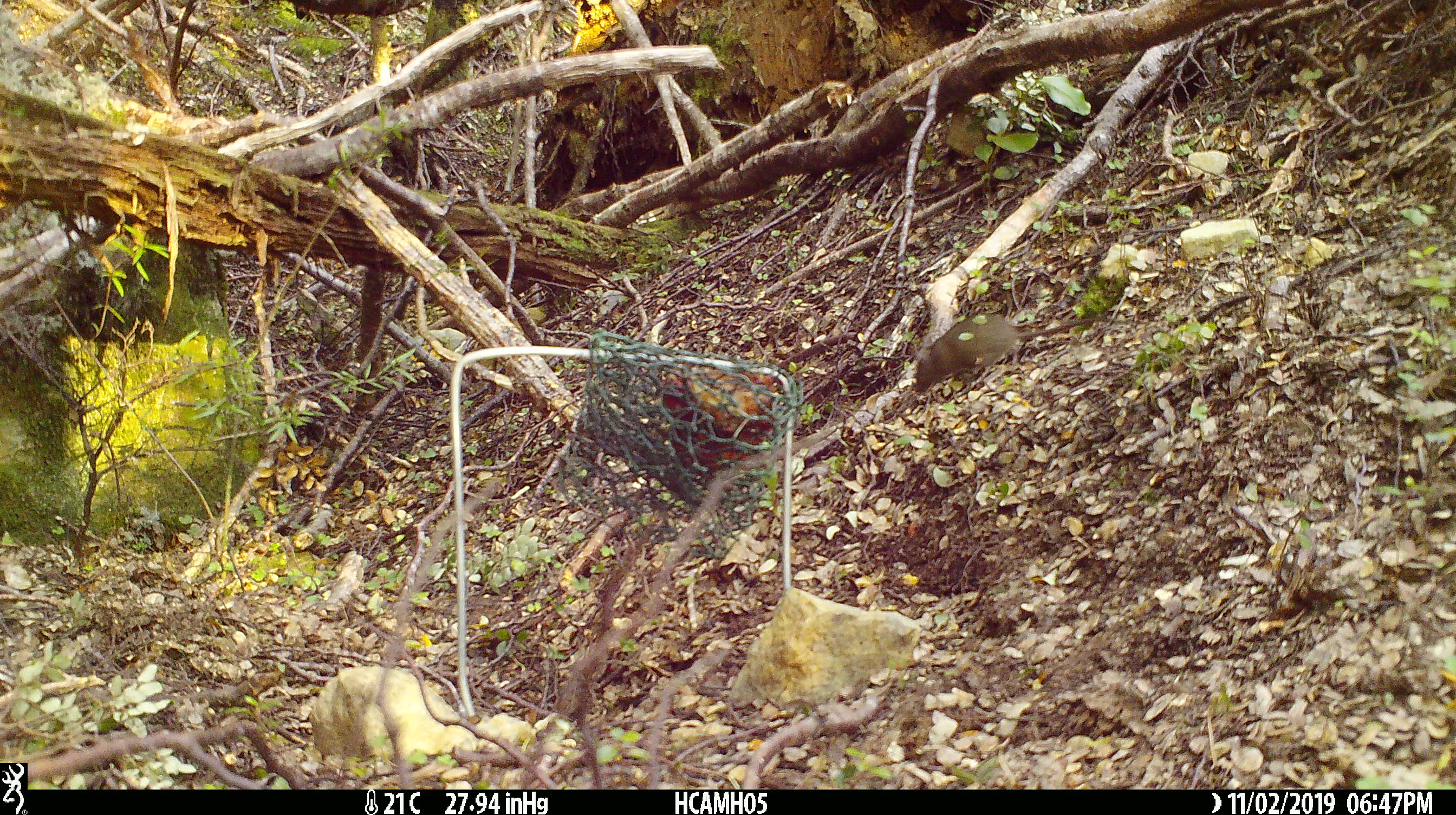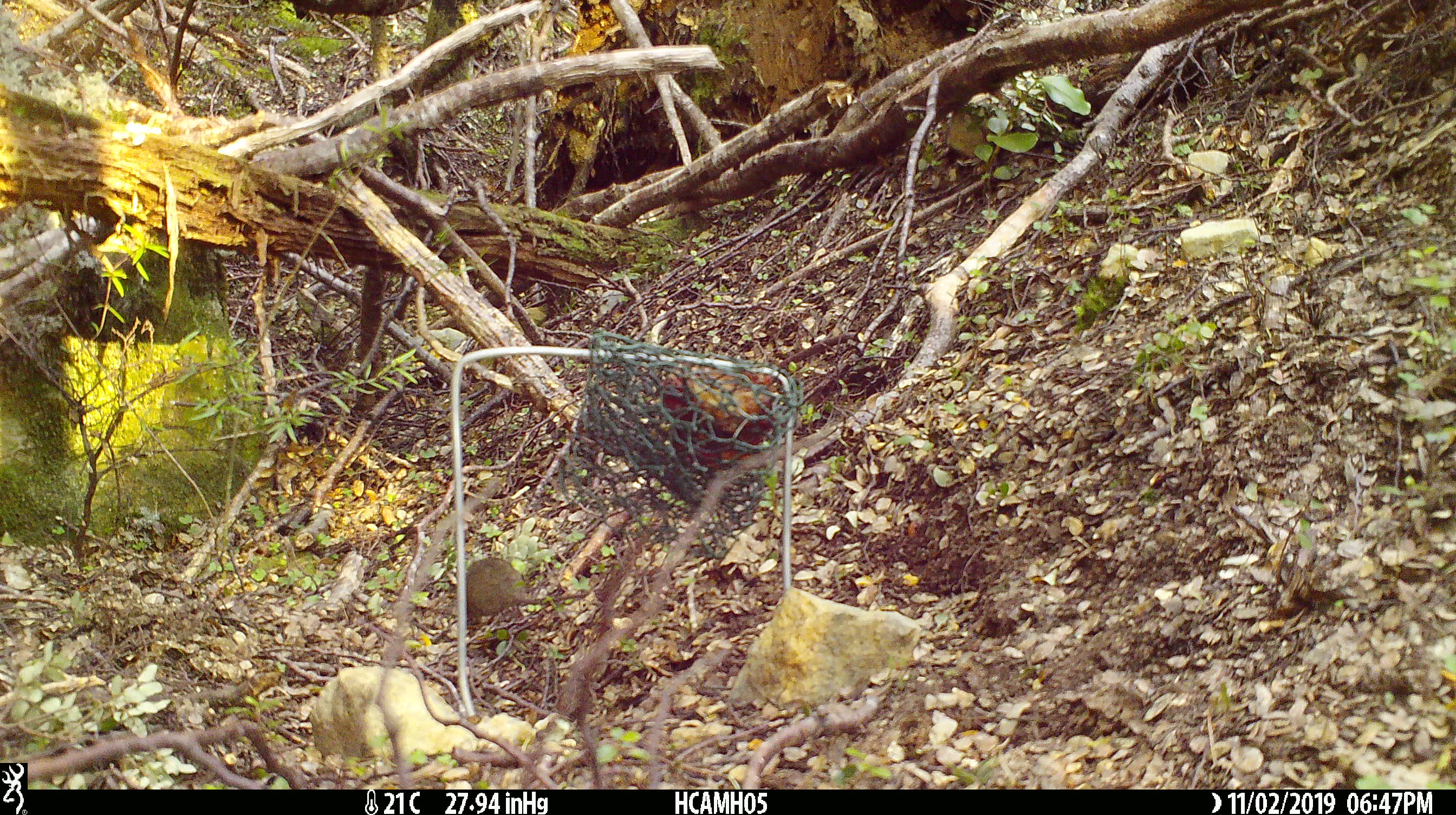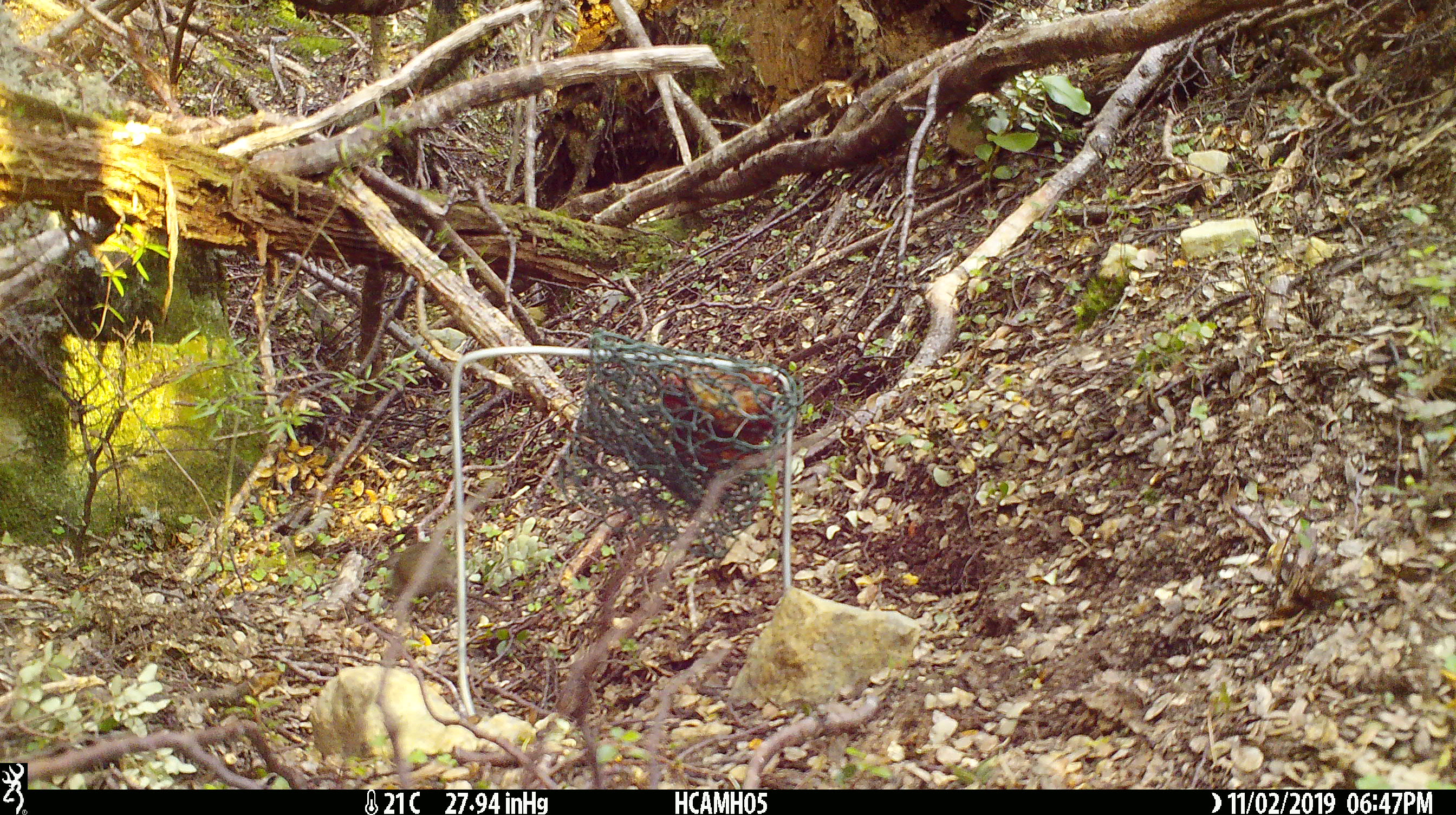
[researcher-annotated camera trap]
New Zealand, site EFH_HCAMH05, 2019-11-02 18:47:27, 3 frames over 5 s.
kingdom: Animalia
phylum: Chordata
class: Mammalia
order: Rodentia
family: Muridae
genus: Mus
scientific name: Mus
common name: mouse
Mouse (Mus).